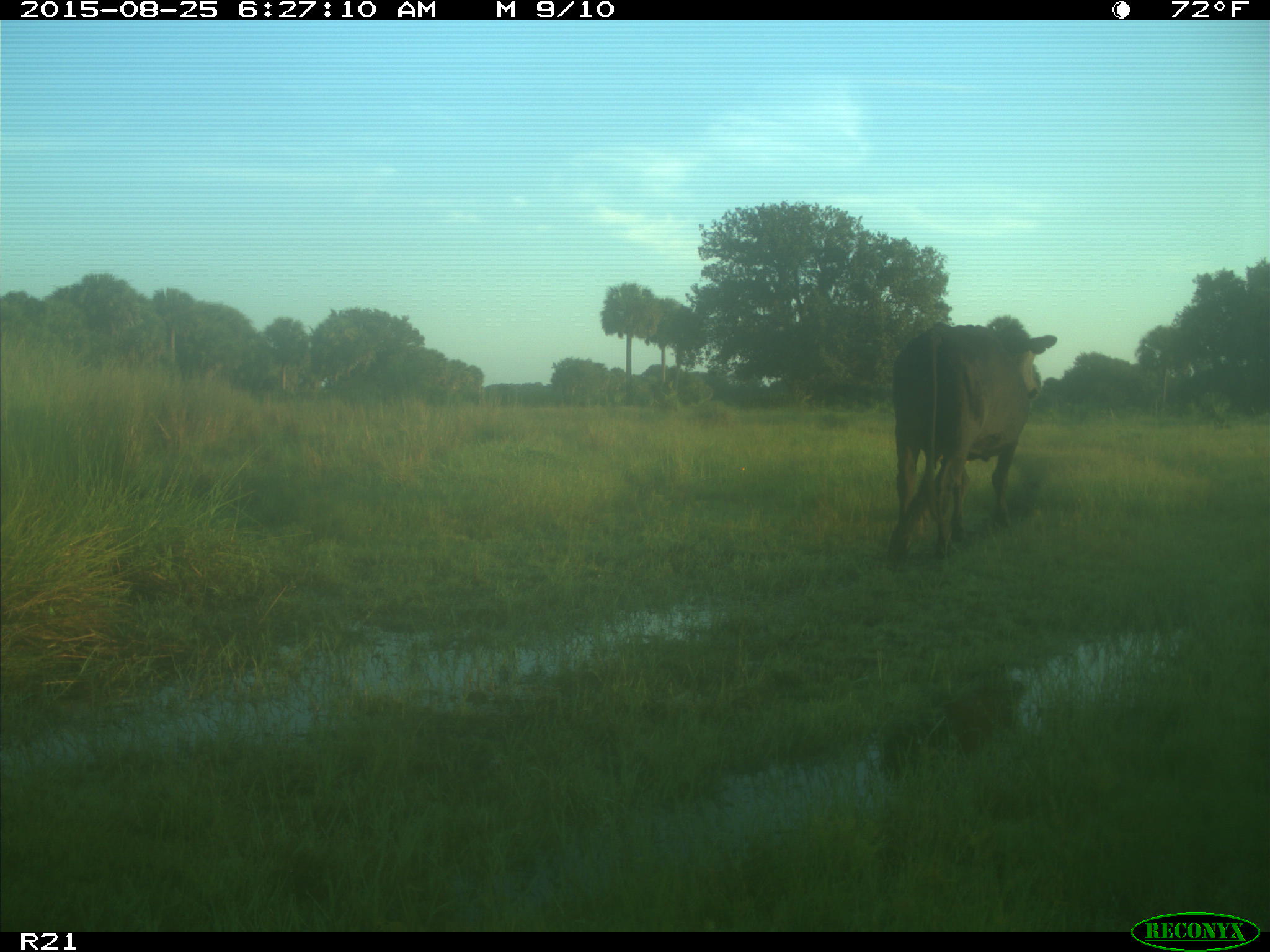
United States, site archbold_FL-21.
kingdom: Animalia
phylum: Chordata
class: Mammalia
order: Artiodactyla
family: Bovidae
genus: Bos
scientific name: Bos taurus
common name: domestic cow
Bos taurus (domestic cow).